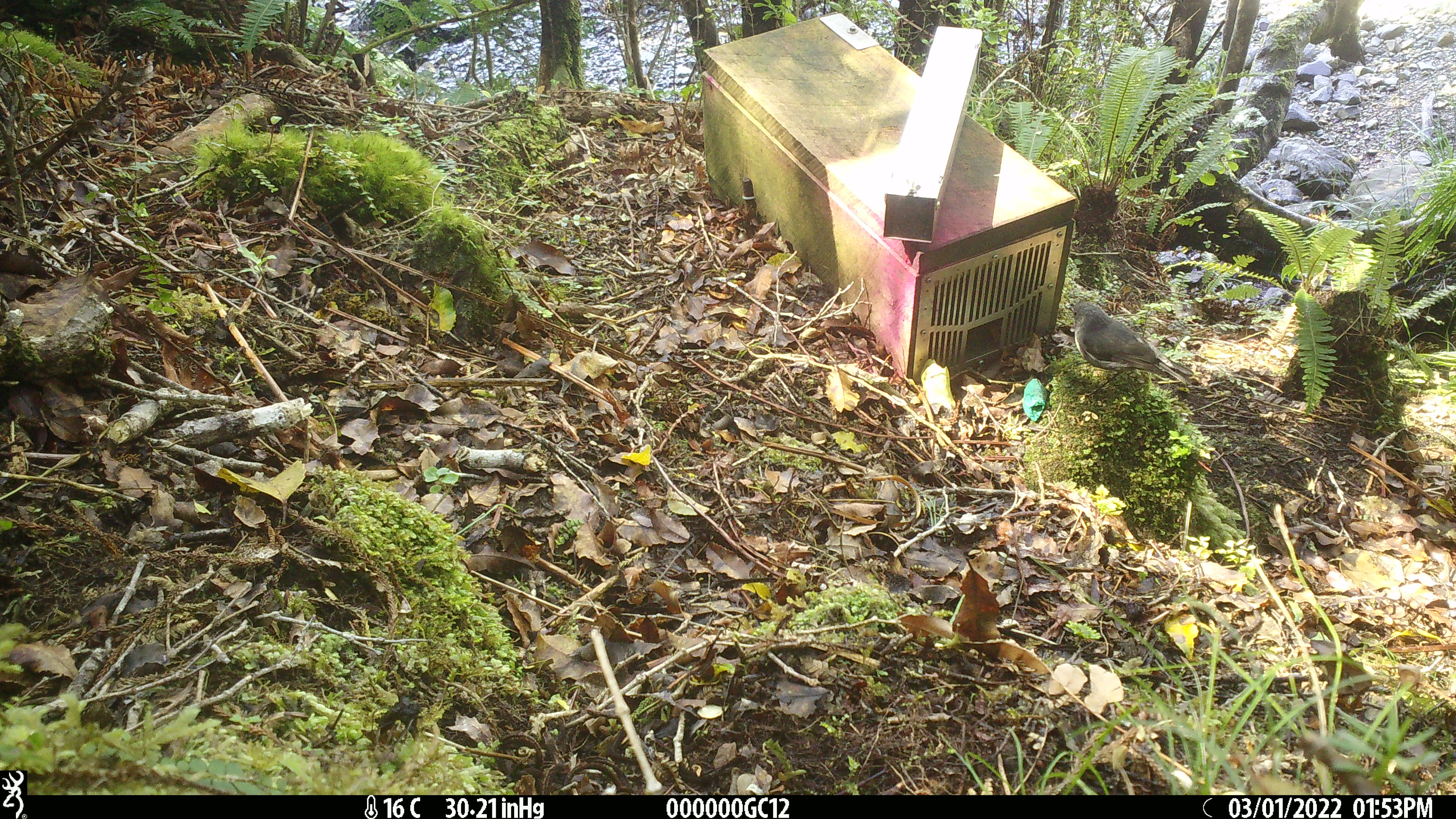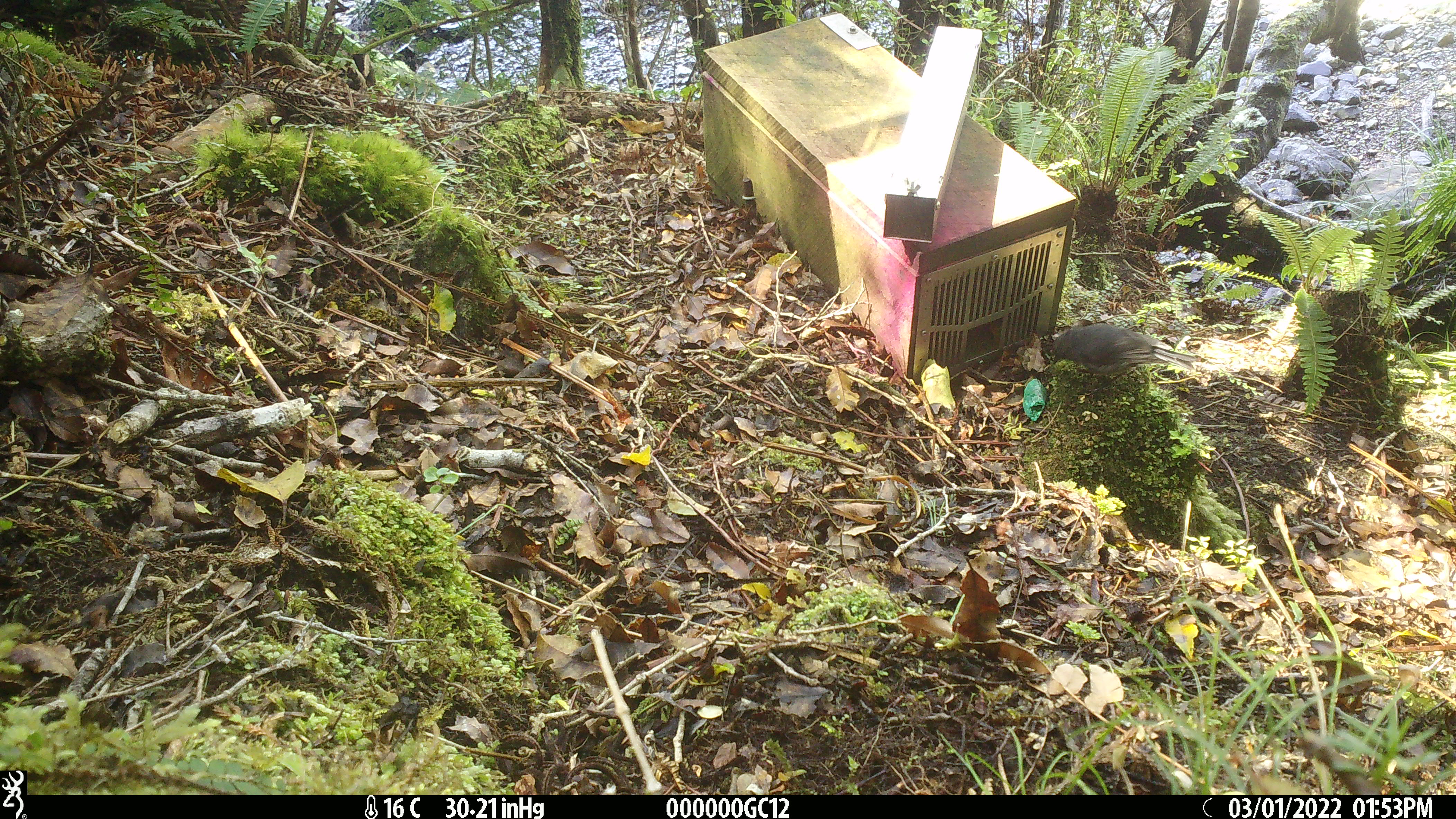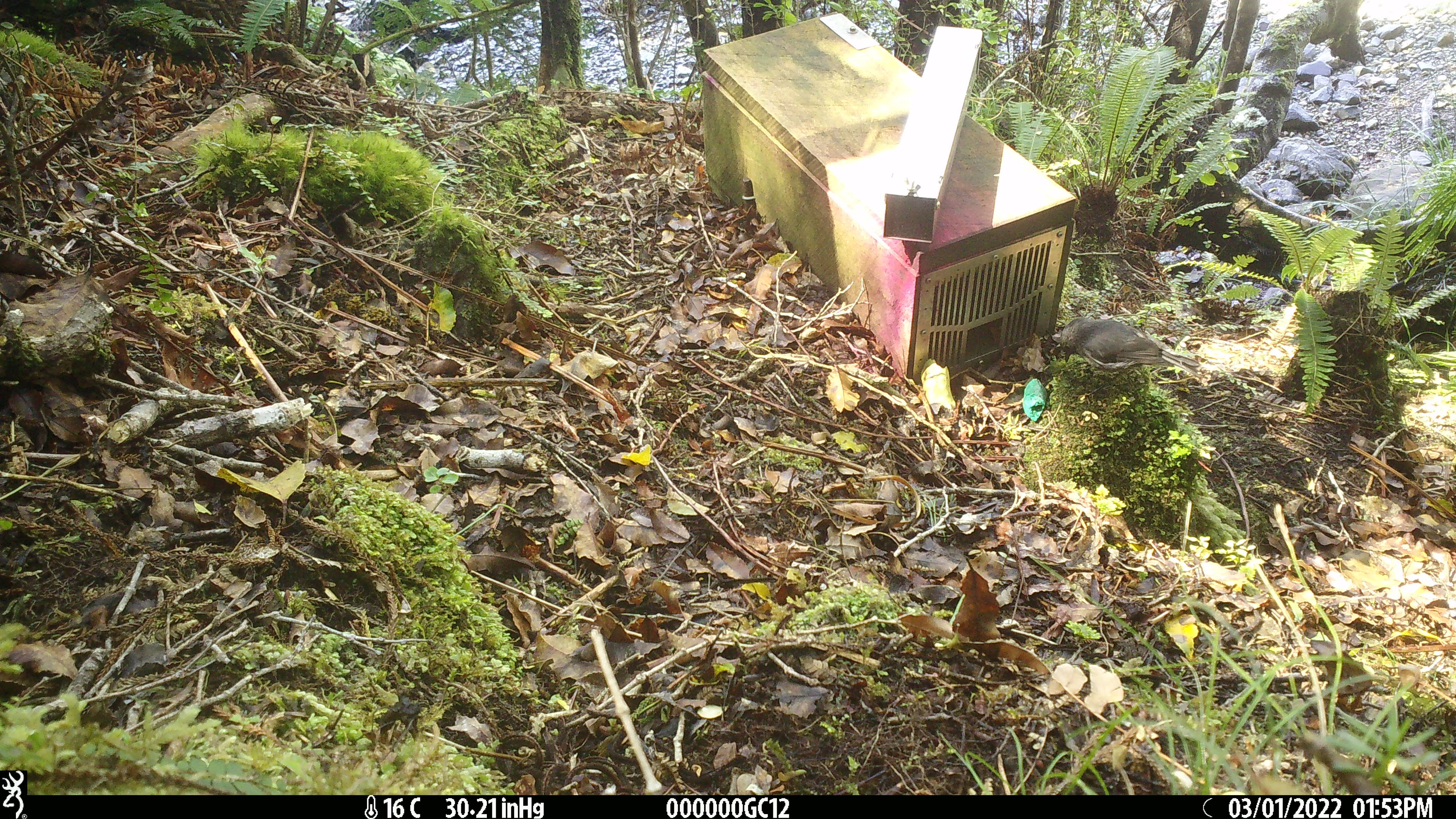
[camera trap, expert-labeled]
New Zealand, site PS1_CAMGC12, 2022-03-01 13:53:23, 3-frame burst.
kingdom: Animalia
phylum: Chordata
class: Aves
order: Passeriformes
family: Petroicidae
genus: Petroica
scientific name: Petroica australis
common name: new zealand robin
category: robin